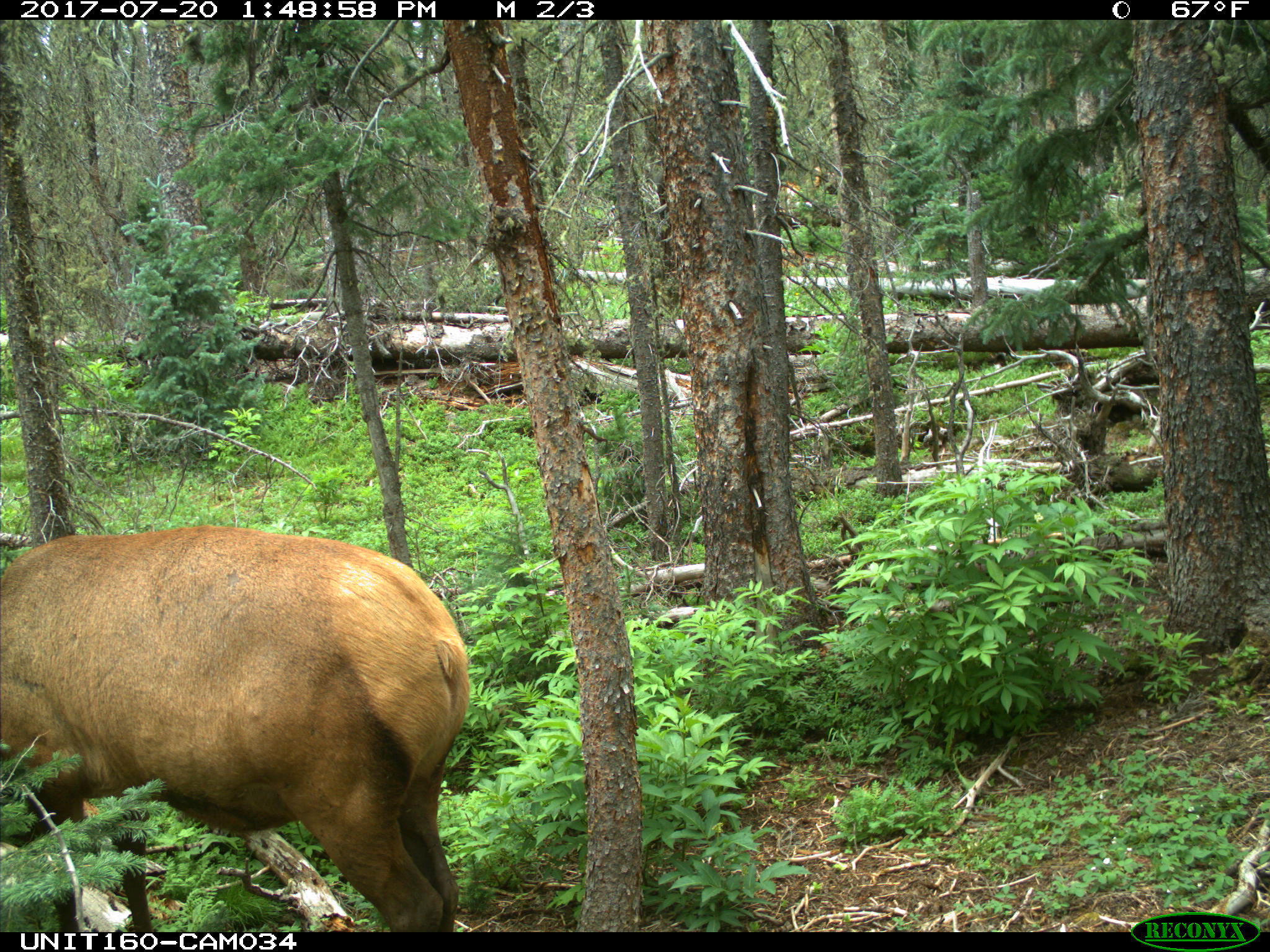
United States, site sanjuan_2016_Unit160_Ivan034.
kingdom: Animalia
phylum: Chordata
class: Mammalia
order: Artiodactyla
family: Cervidae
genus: Cervus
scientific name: Cervus elaphus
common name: red deer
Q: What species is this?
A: Cervus elaphus (red deer).